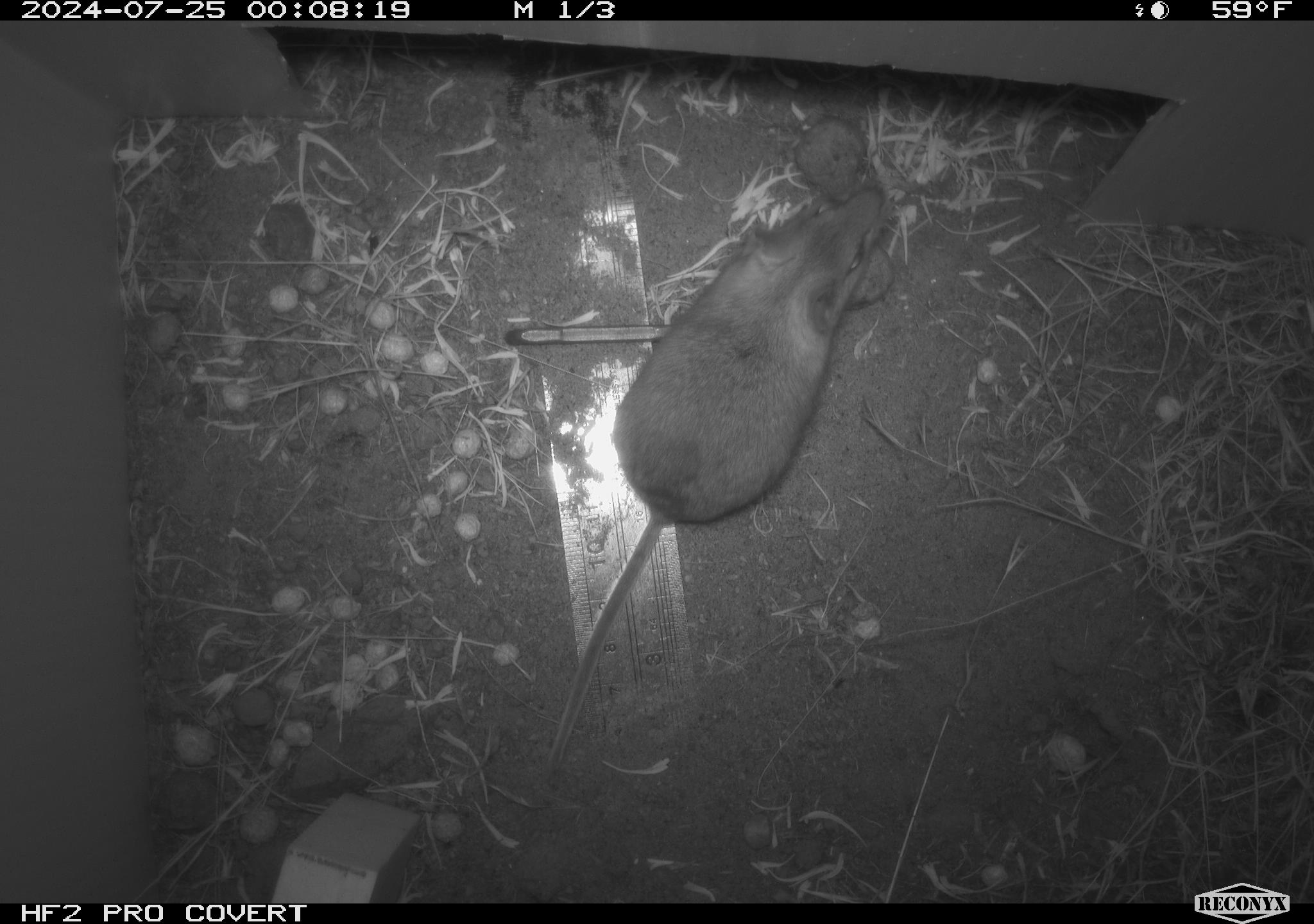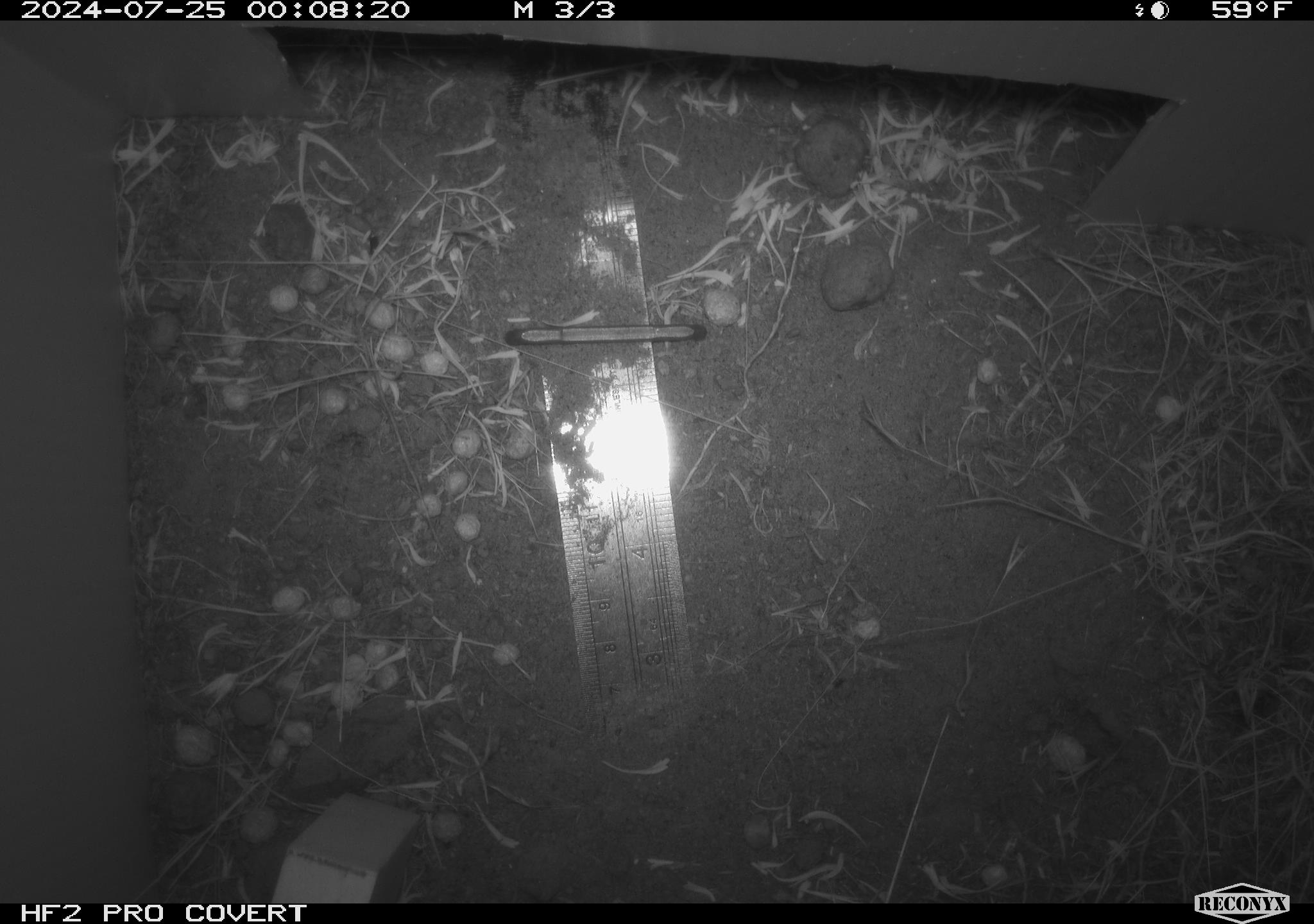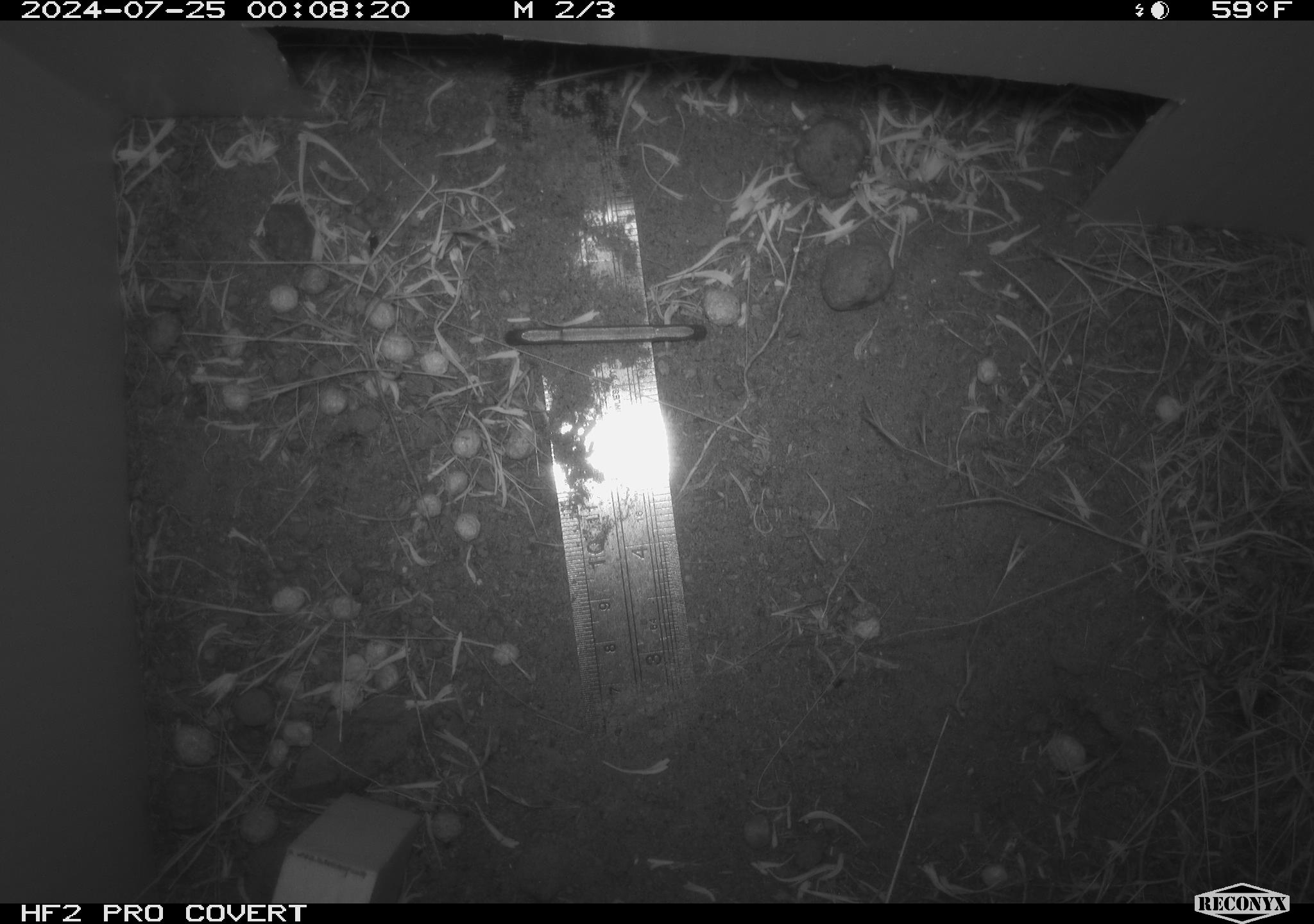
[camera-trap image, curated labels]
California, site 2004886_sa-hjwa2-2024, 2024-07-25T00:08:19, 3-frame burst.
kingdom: Animalia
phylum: Chordata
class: Mammalia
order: Rodentia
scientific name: Rodentia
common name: rodent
Rodent (Rodentia).